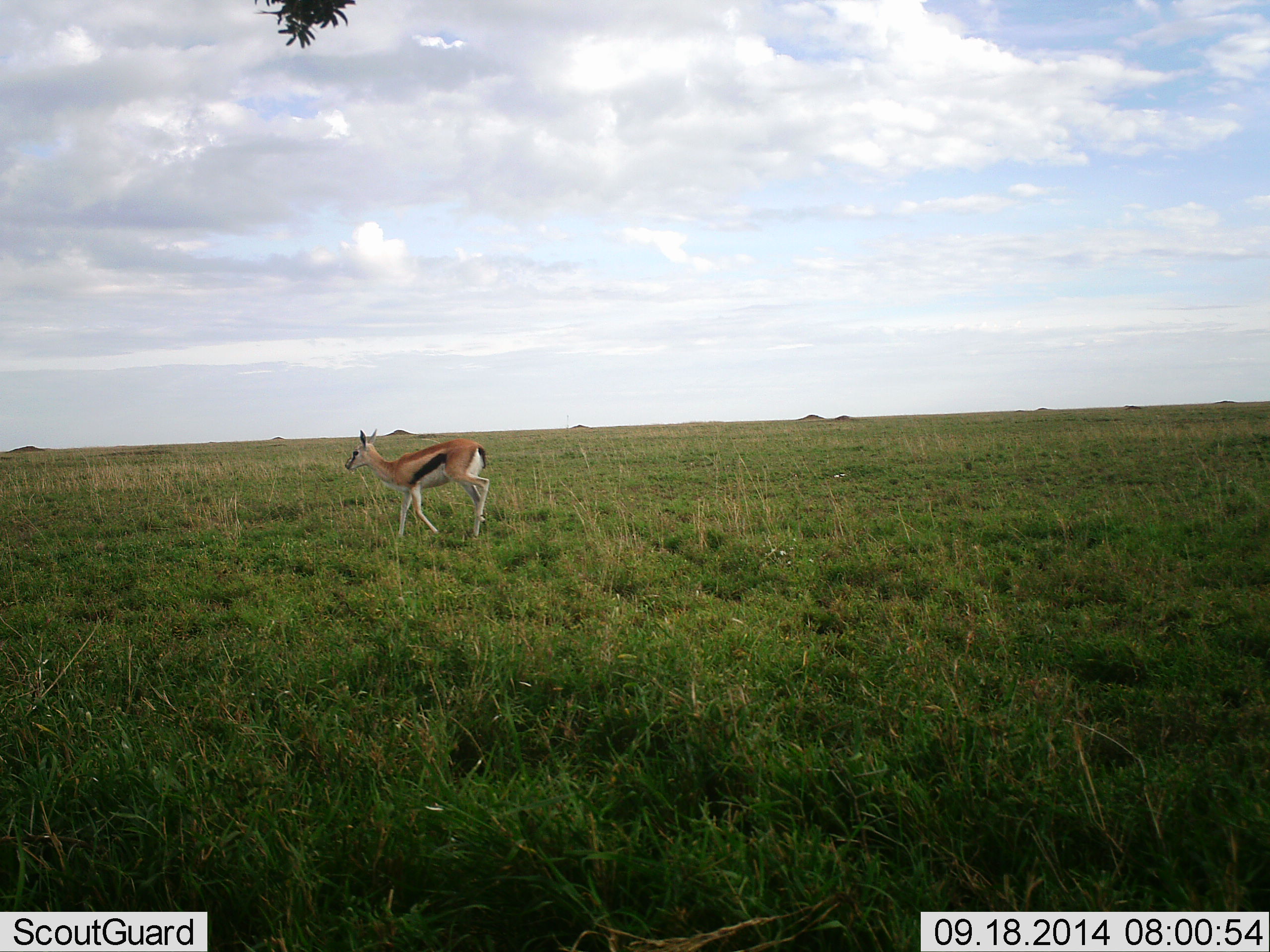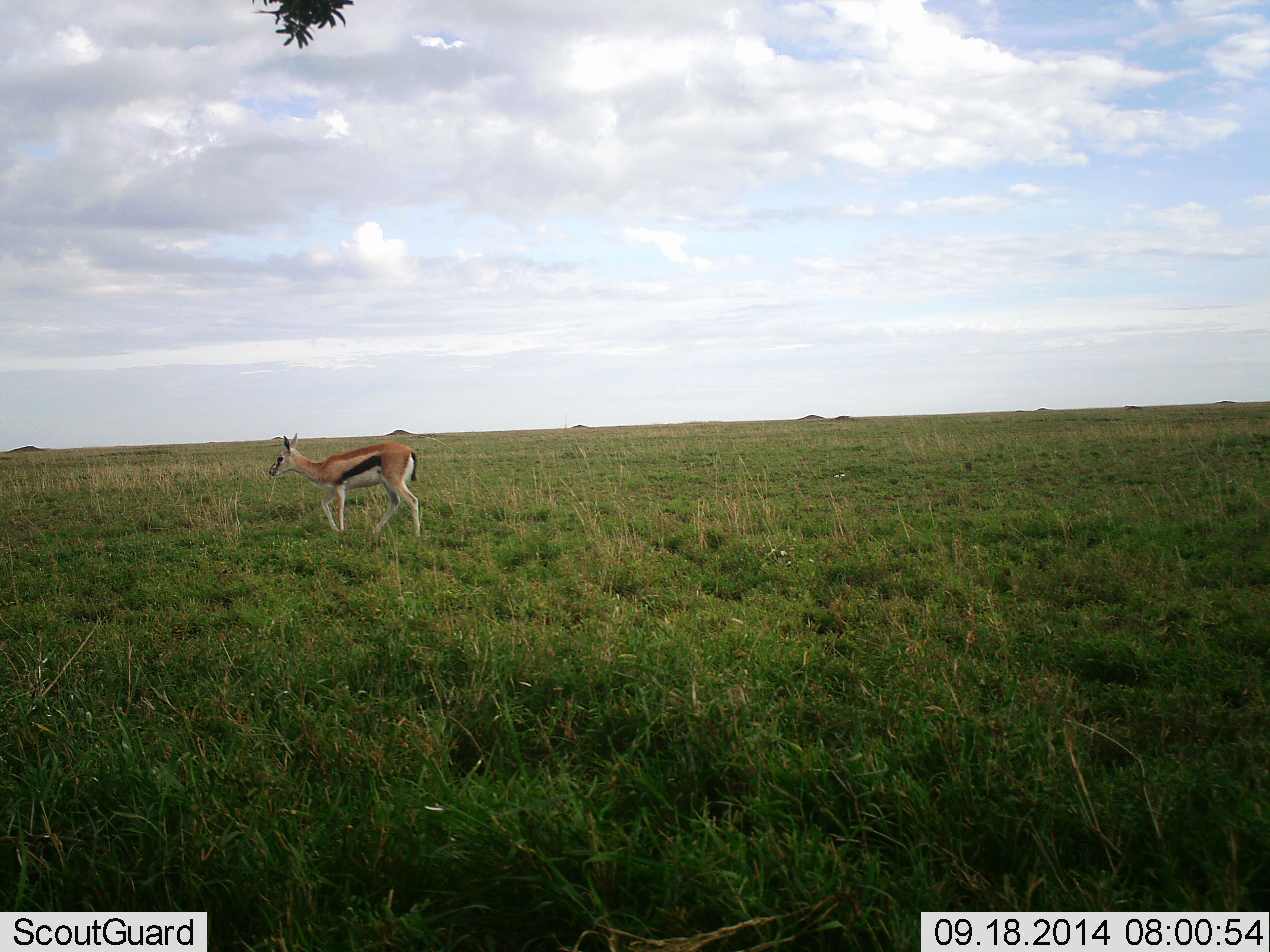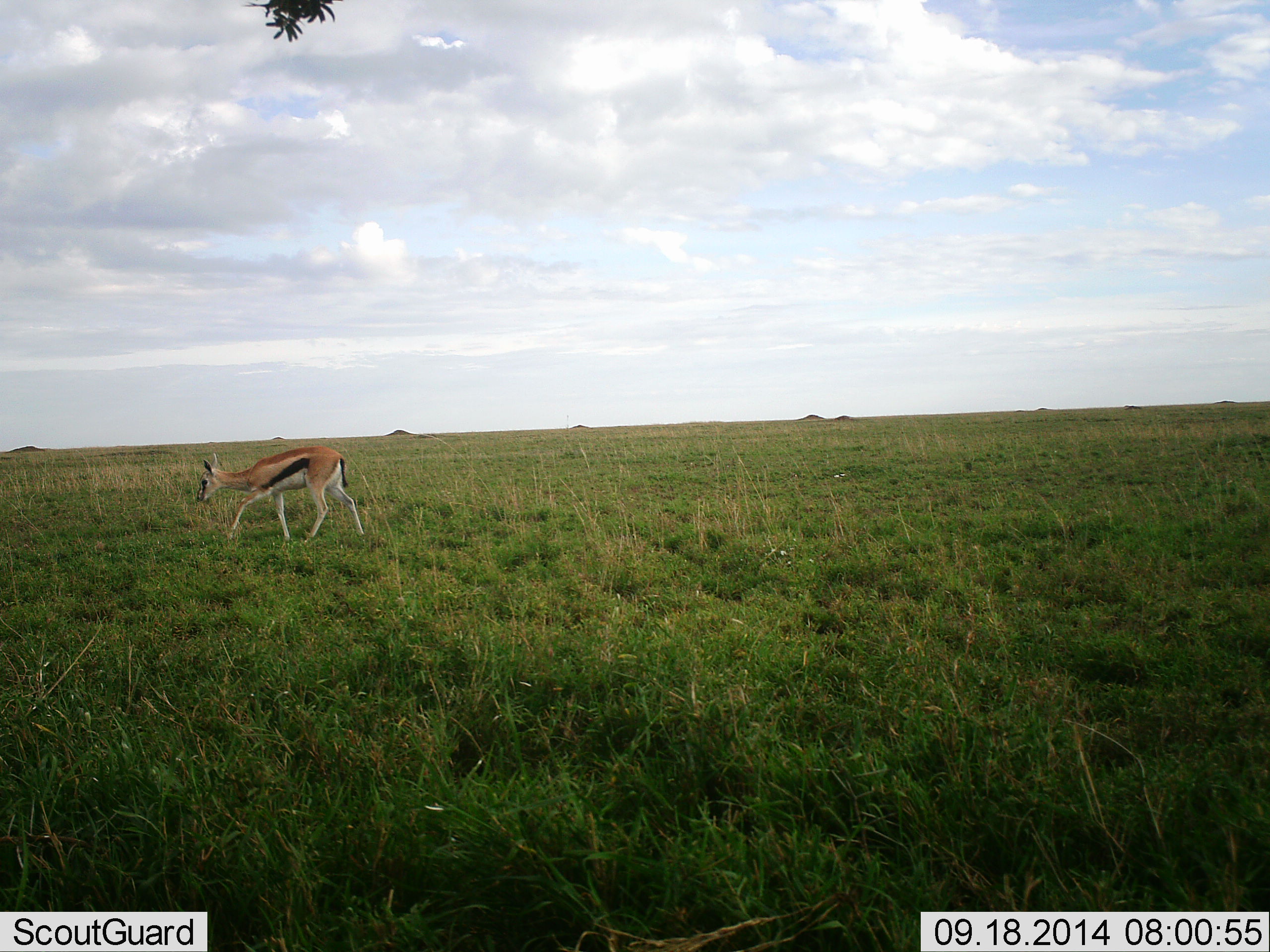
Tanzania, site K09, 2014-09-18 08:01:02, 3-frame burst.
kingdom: Animalia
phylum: Chordata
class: Mammalia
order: Artiodactyla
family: Bovidae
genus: Eudorcas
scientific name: Eudorcas thomsonii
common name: thomson's gazelle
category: gazellethomsons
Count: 1.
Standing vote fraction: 10%.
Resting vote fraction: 0%.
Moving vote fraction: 90%.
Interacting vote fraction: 0%.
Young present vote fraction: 0%.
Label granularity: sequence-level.